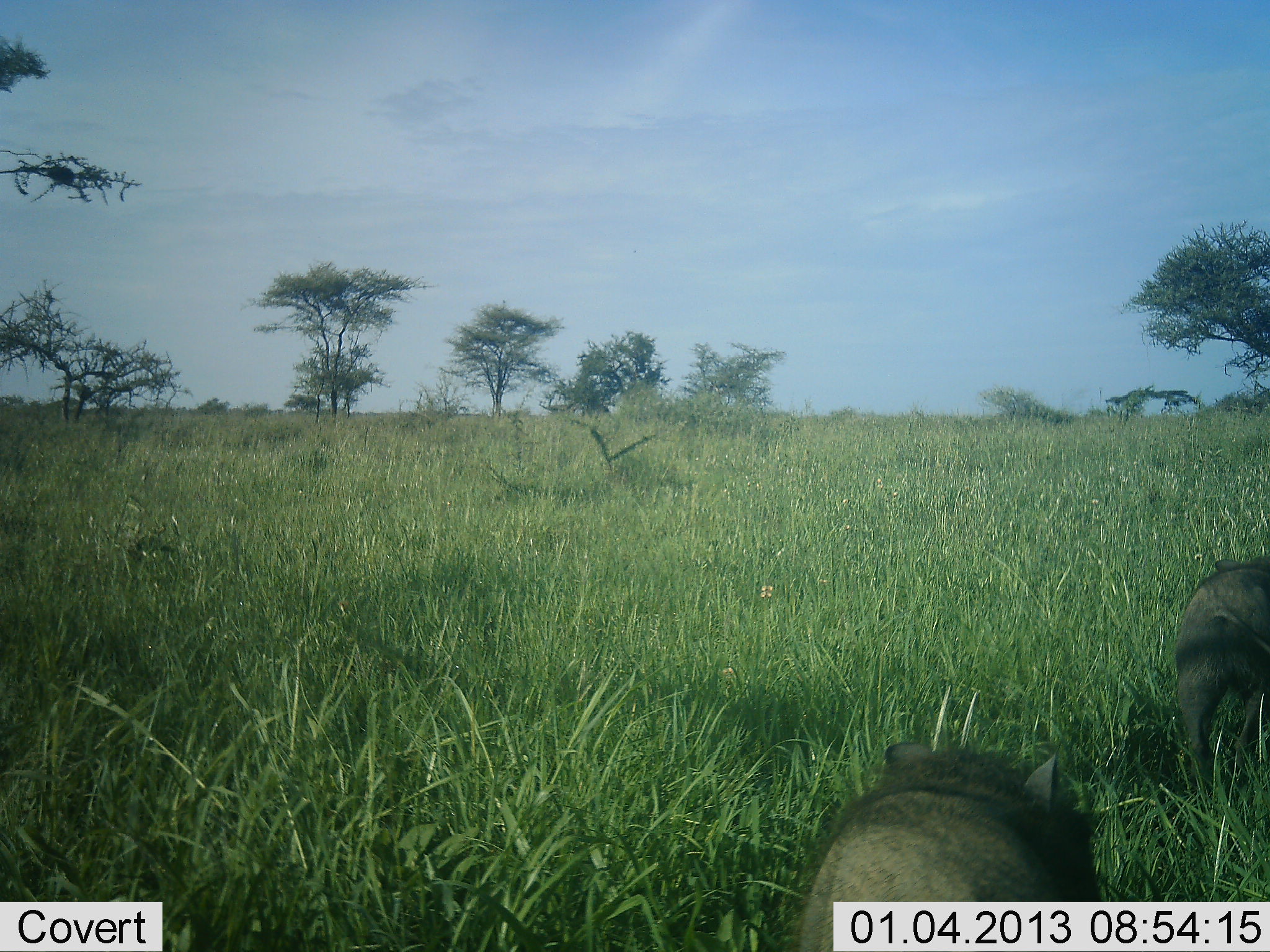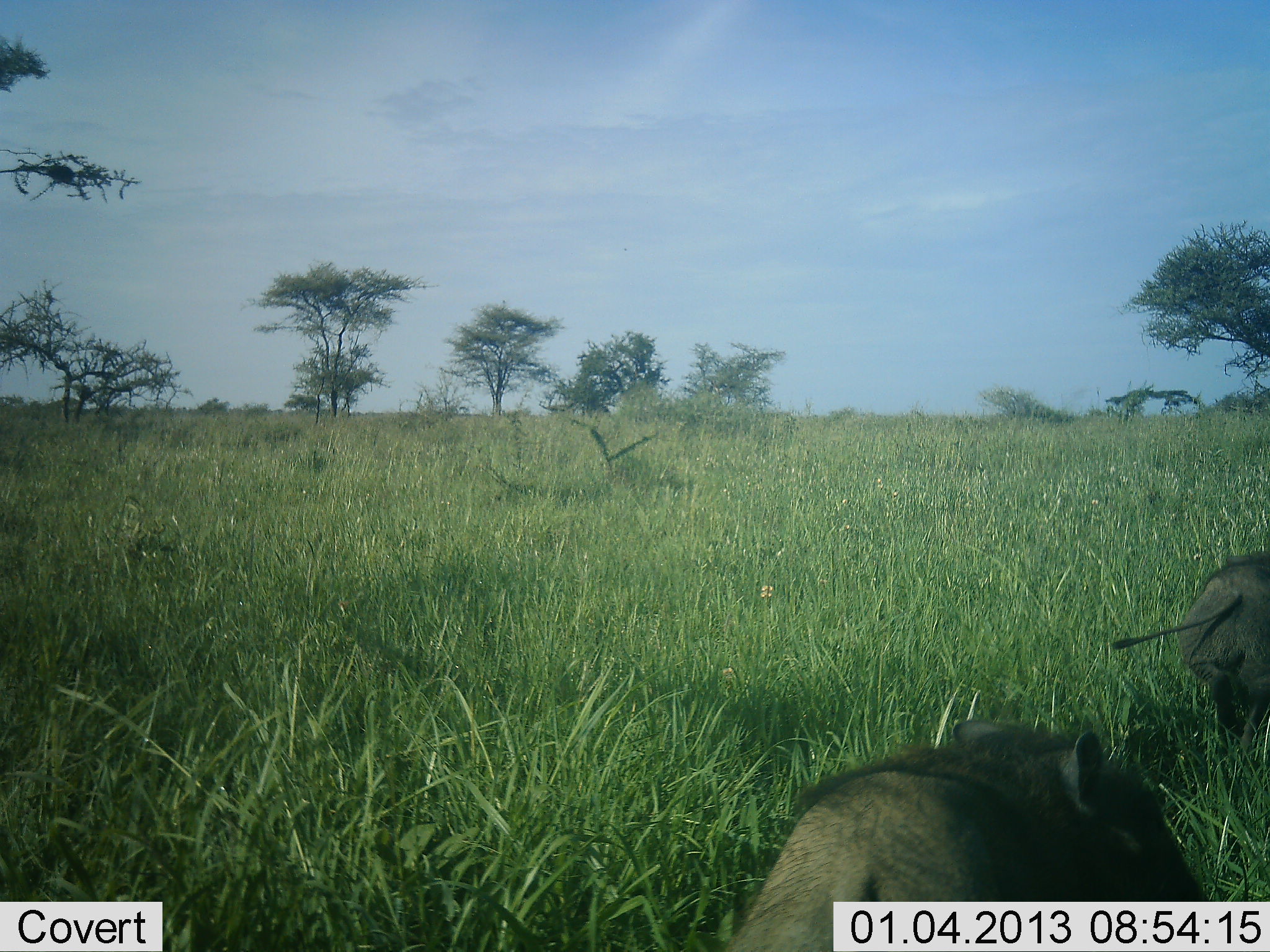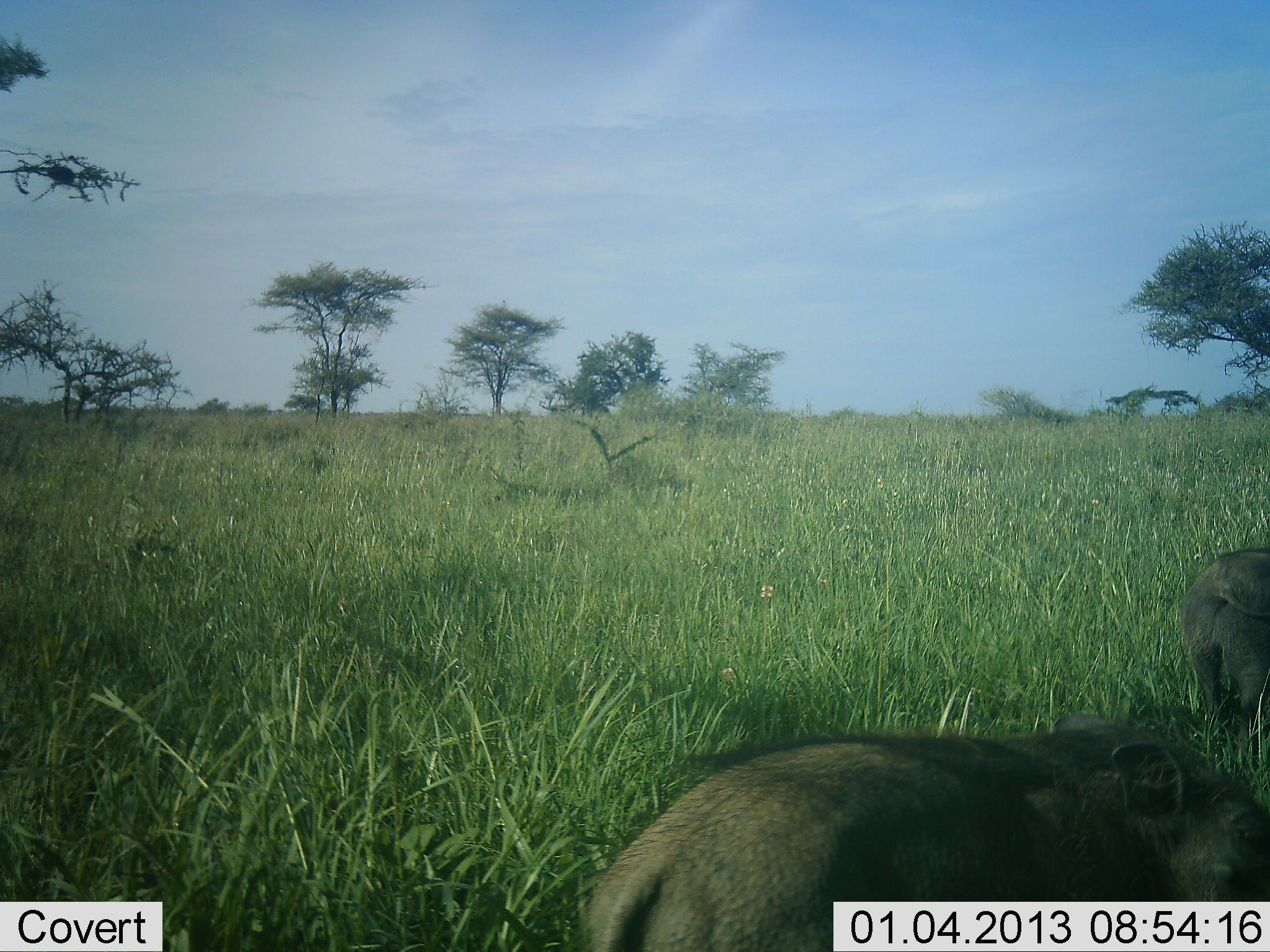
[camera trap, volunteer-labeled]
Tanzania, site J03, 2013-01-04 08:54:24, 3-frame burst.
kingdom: Animalia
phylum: Chordata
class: Mammalia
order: Artiodactyla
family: Suidae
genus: Phacochoerus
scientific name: Phacochoerus africanus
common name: warthog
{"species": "warthog (Phacochoerus africanus)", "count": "2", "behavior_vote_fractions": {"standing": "7%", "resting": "0%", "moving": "97%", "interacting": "0%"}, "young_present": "3%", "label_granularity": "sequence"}